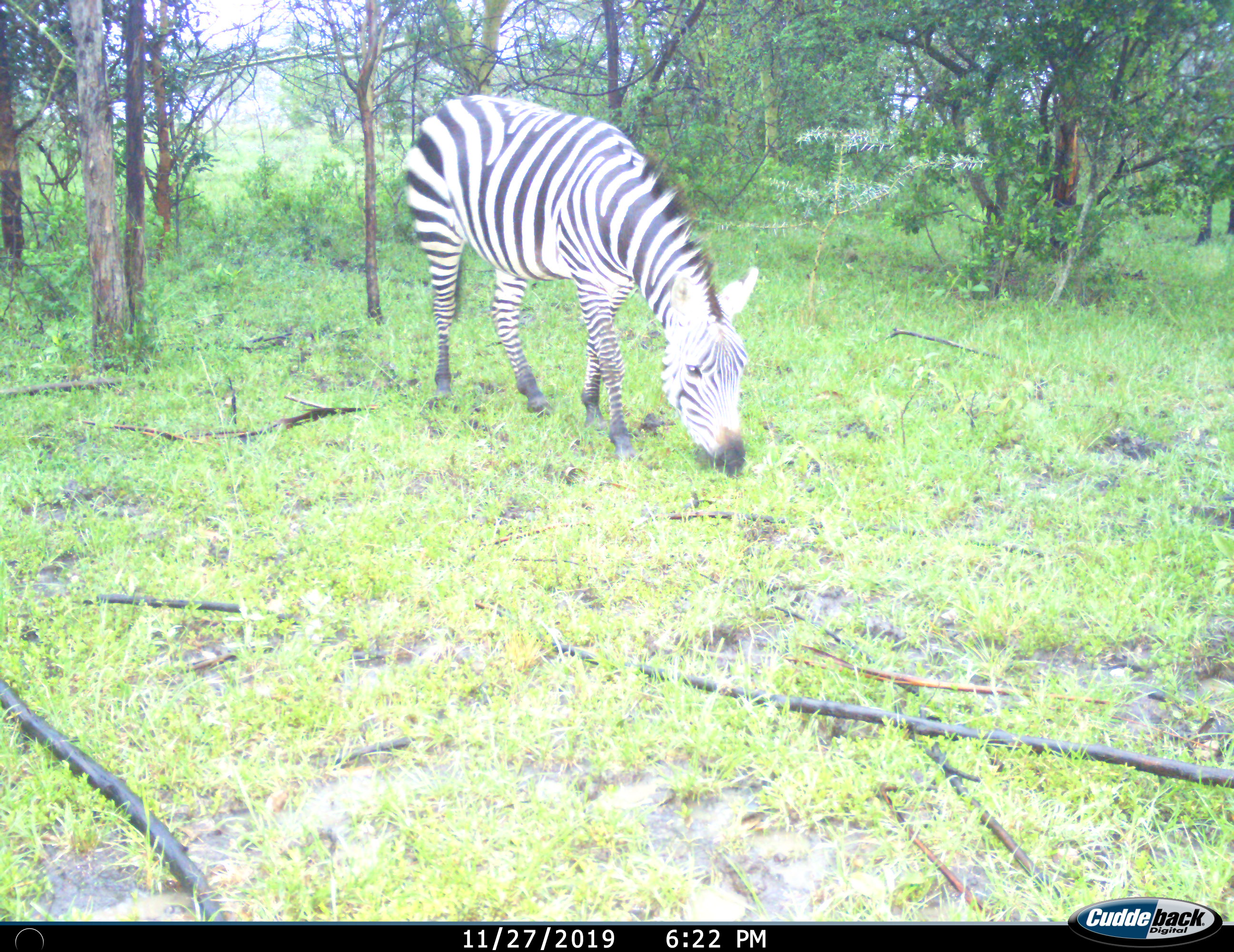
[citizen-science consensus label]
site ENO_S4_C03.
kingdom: Animalia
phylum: Chordata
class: Mammalia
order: Perissodactyla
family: Equidae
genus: Equus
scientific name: Equus quagga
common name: plains zebra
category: zebraplains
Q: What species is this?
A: Zebraplains (plains zebra) (Equus quagga).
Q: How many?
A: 1.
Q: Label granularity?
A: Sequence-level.